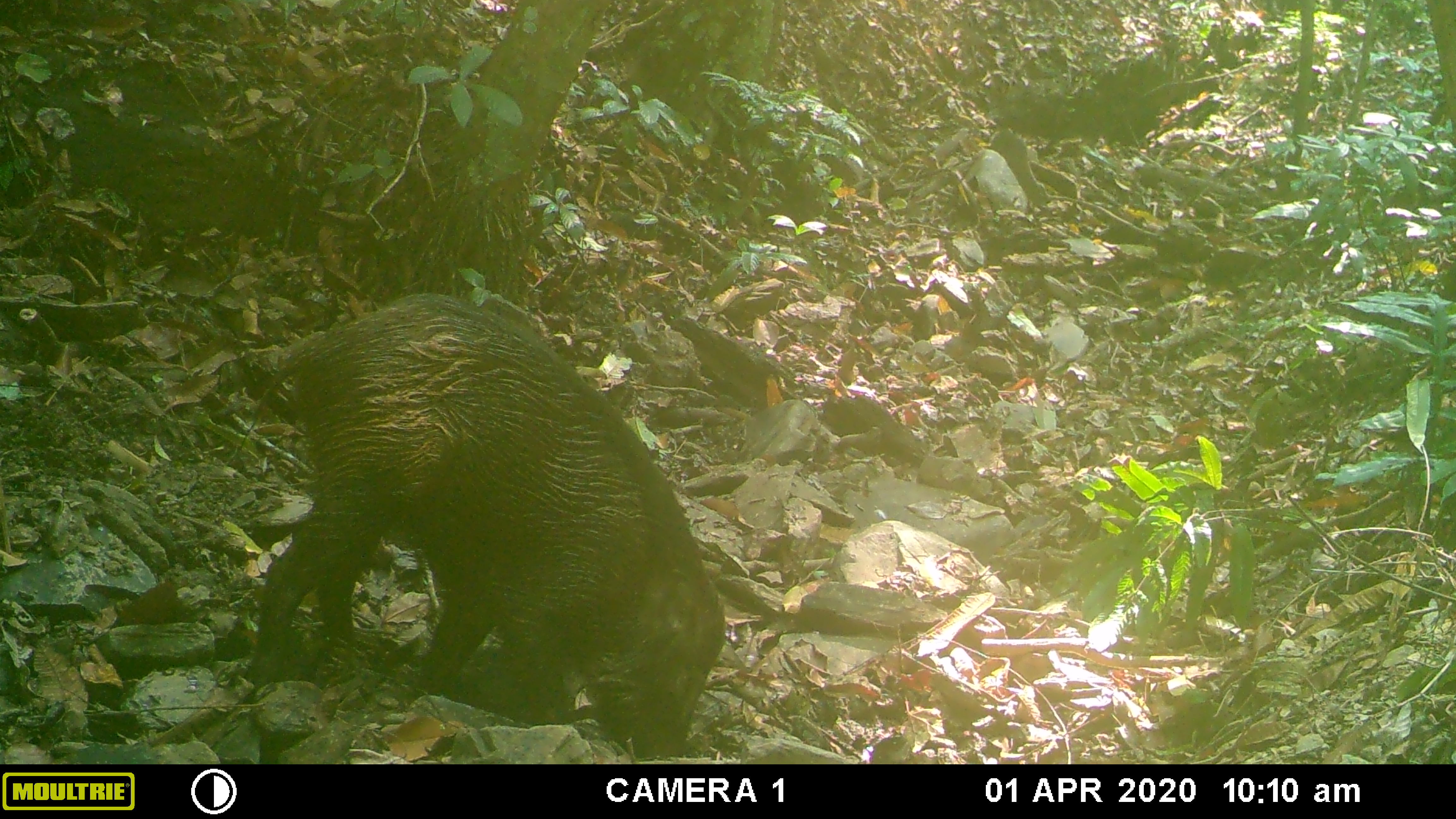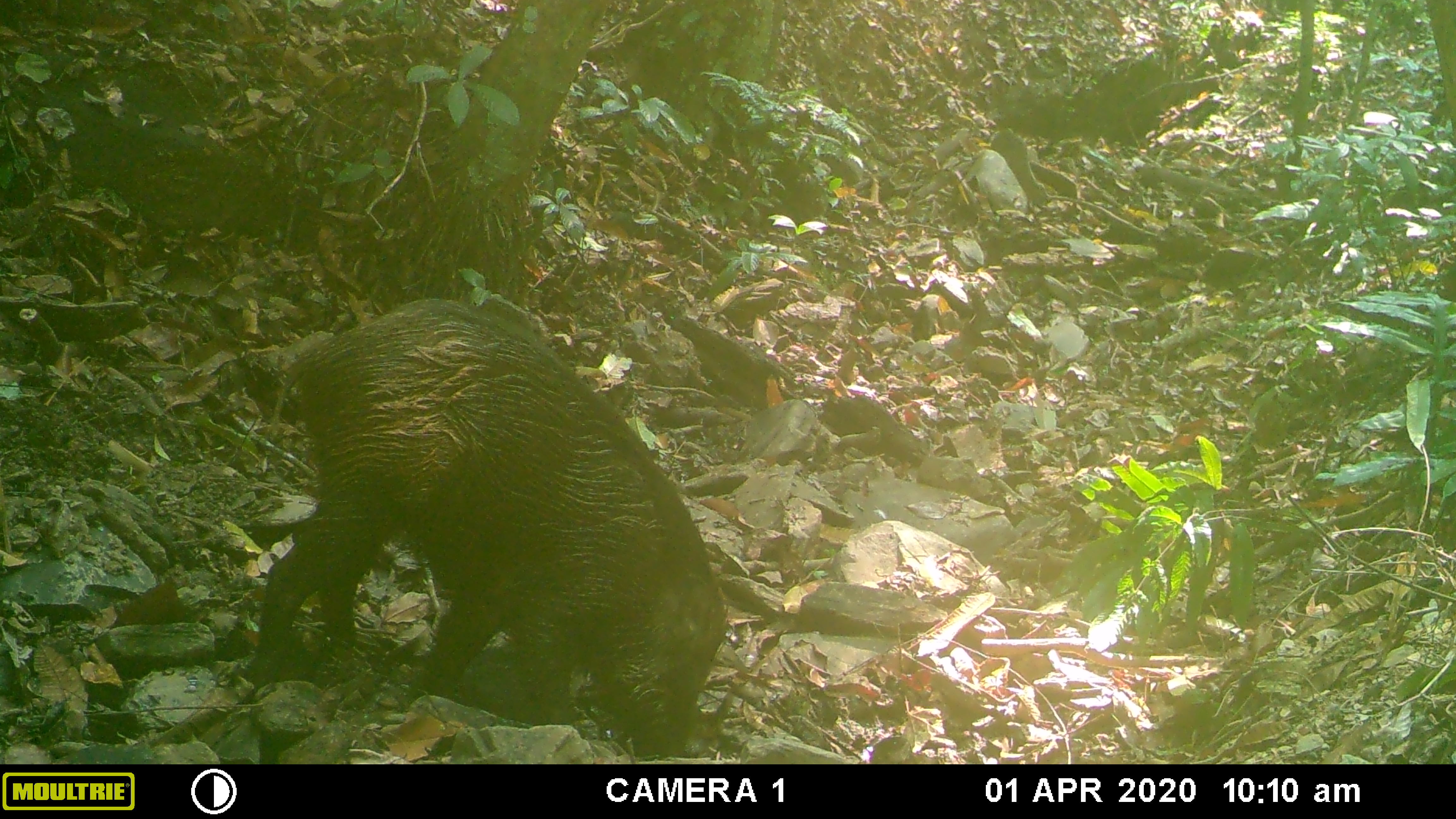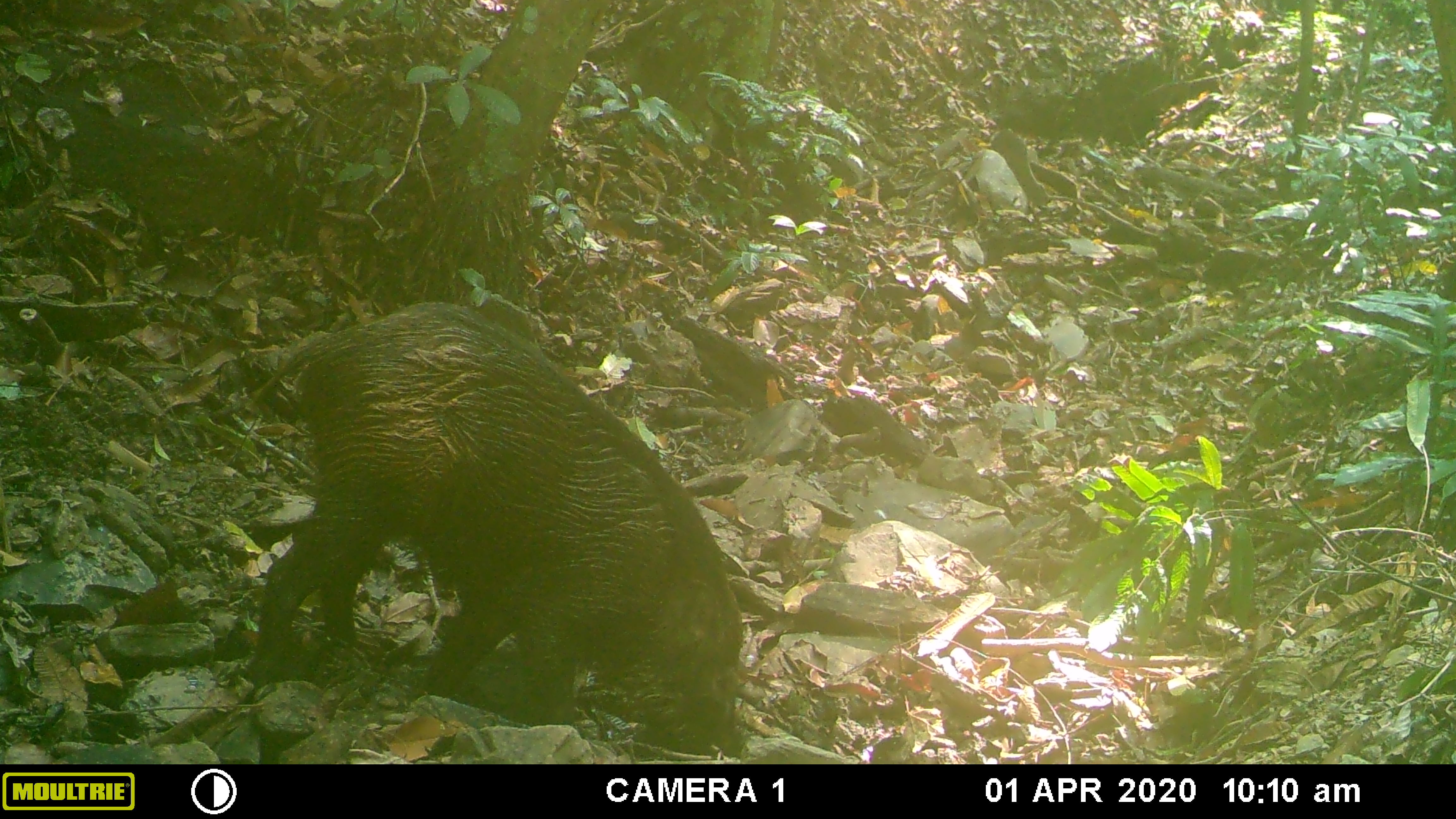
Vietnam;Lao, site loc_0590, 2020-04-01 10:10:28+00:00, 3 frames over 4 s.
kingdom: Animalia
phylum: Chordata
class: Mammalia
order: Artiodactyla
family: Suidae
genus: Sus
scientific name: Sus scrofa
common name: eurasian wild pig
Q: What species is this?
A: Eurasian wild pig (Sus scrofa).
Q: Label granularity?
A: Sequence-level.